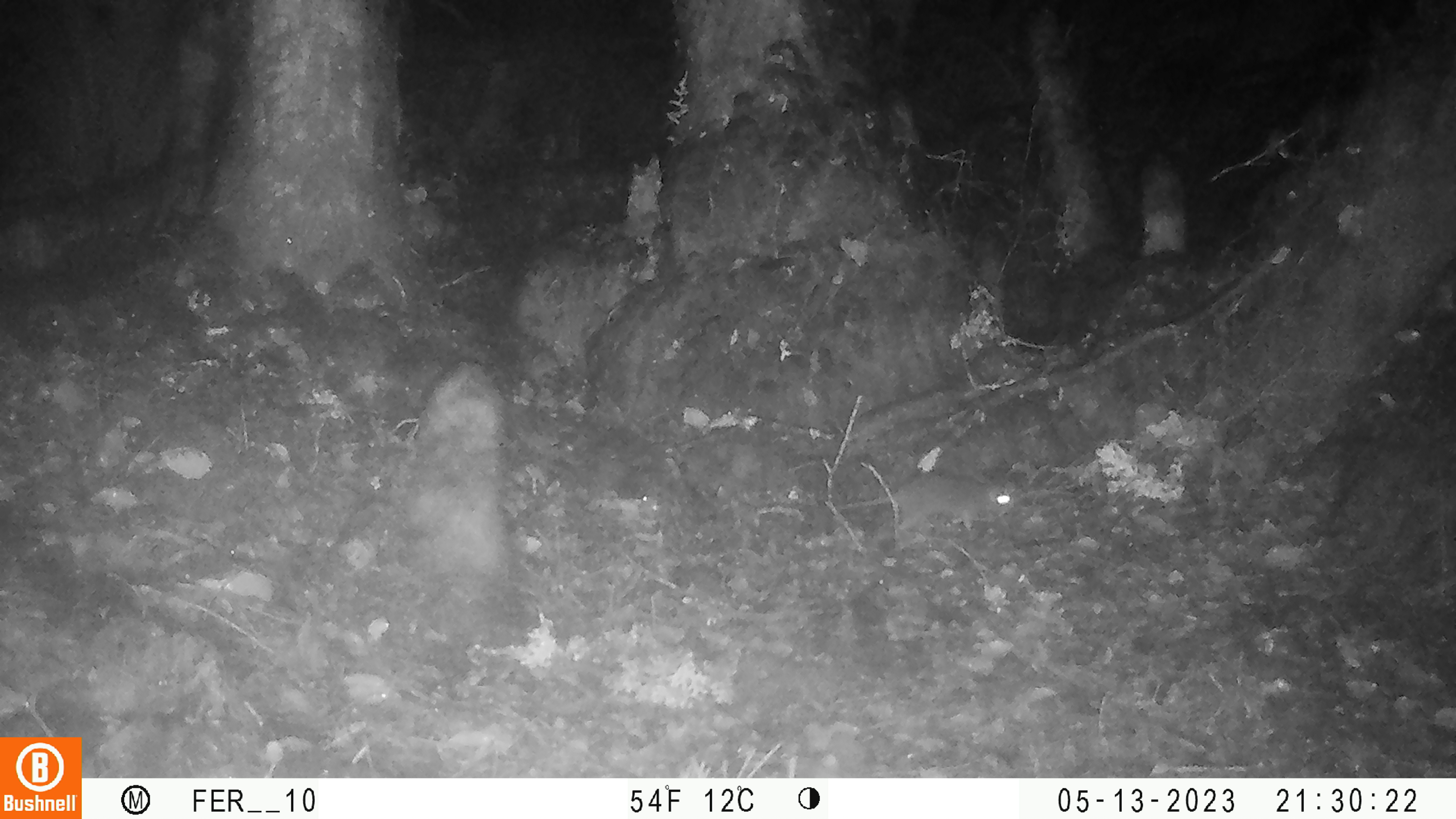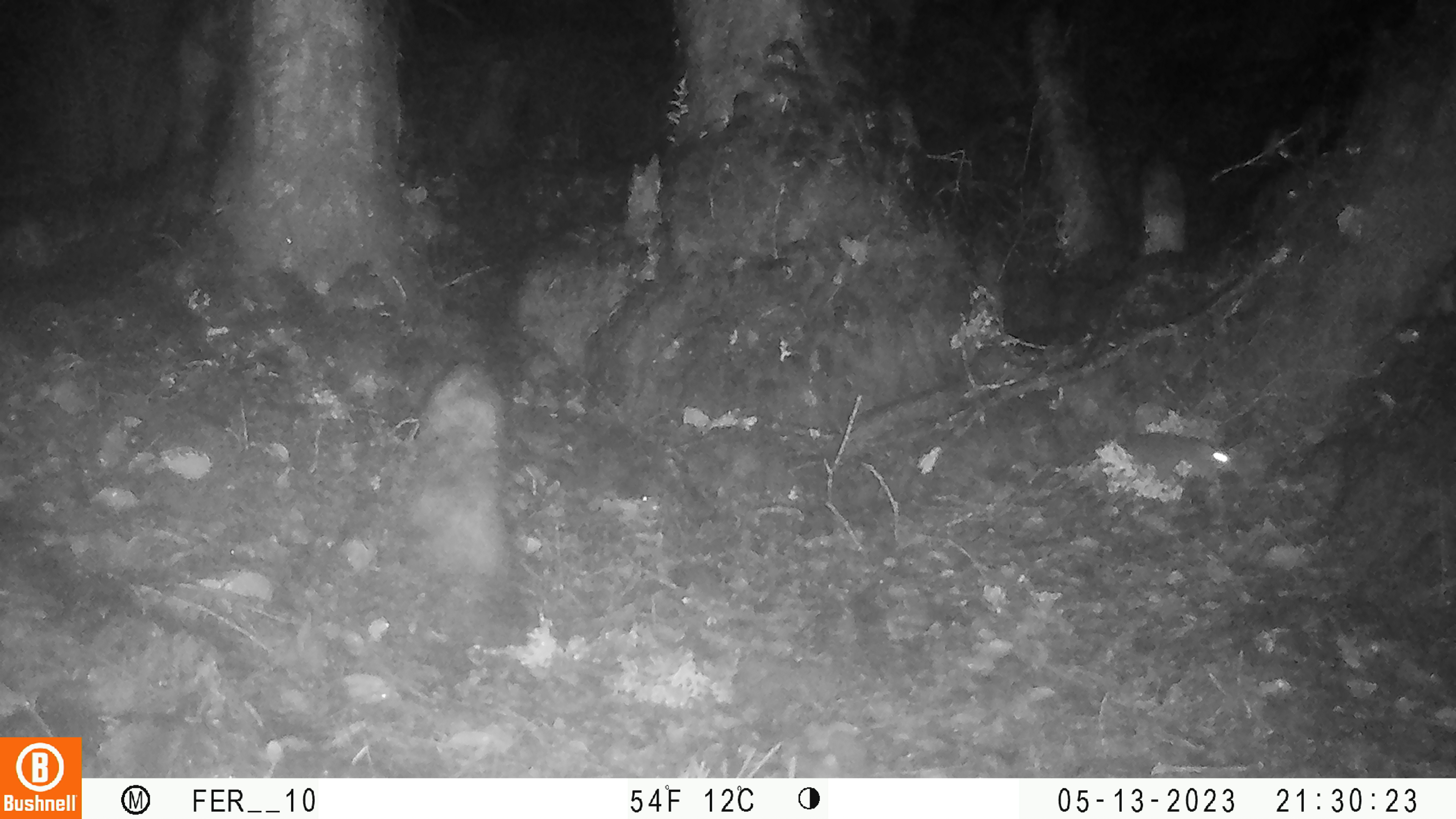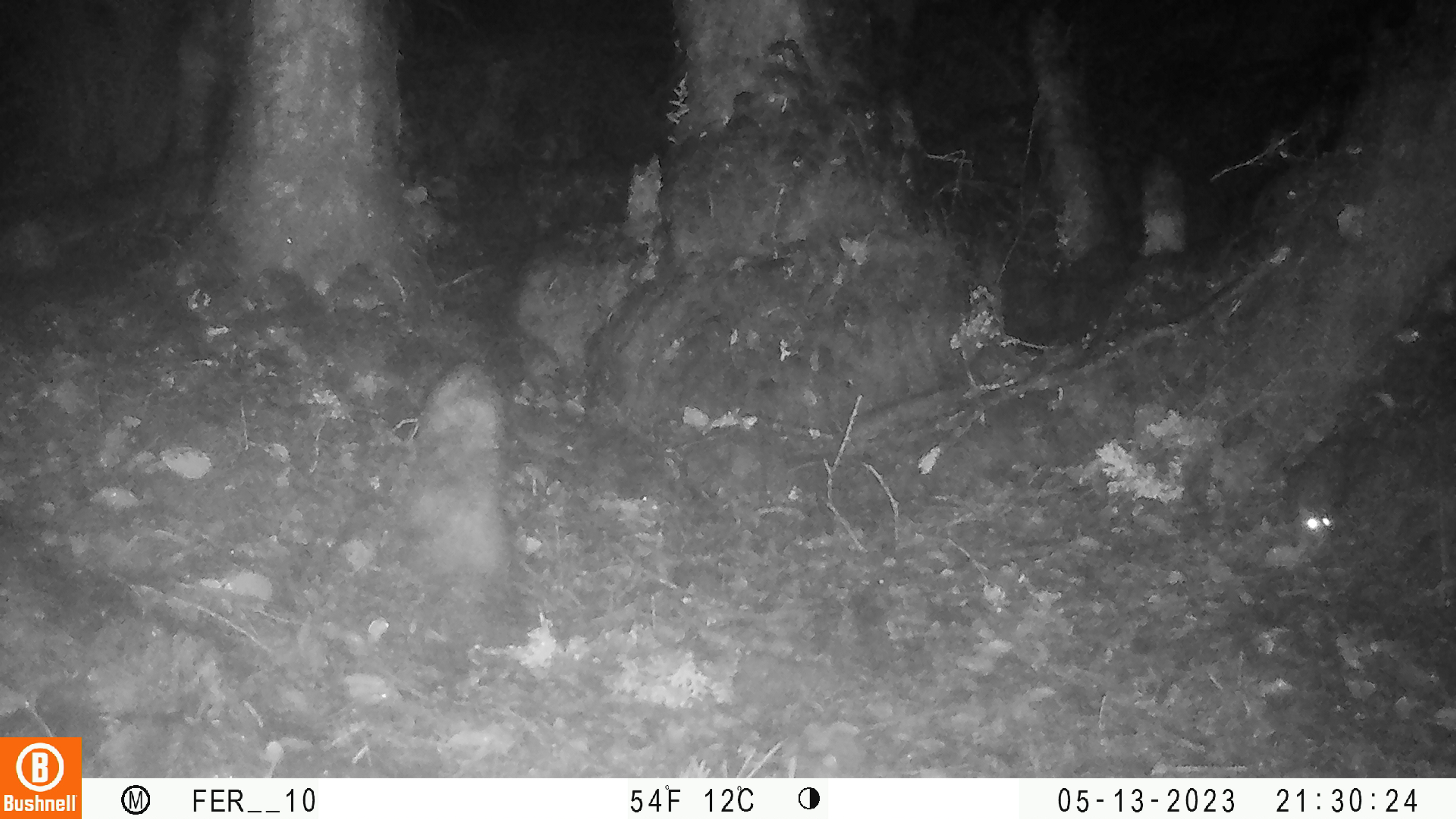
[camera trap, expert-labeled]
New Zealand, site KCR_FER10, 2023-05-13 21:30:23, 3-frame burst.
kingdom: Animalia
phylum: Chordata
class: Mammalia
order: Rodentia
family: Muridae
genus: Rattus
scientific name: Rattus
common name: rat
Rat (Rattus).